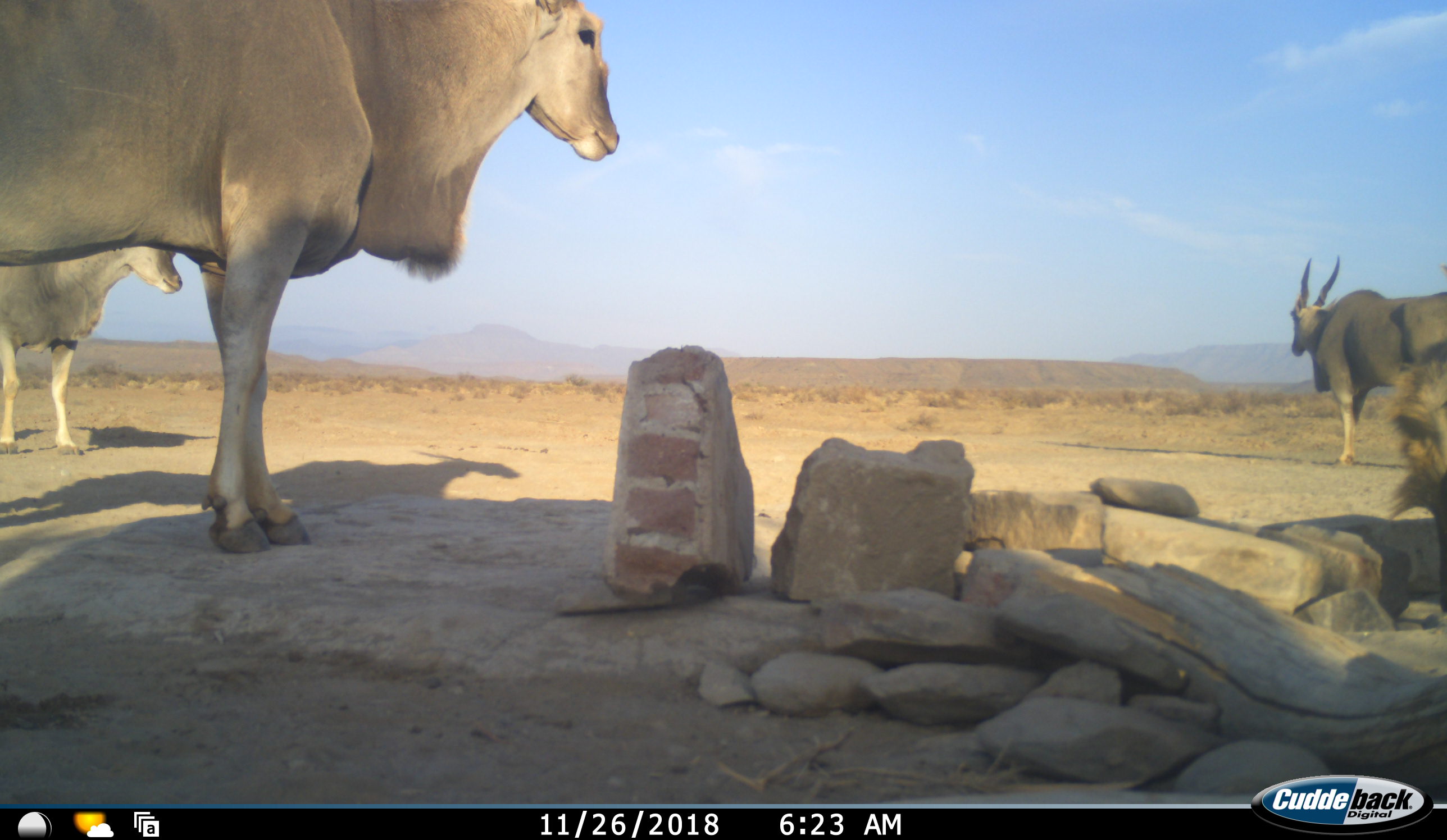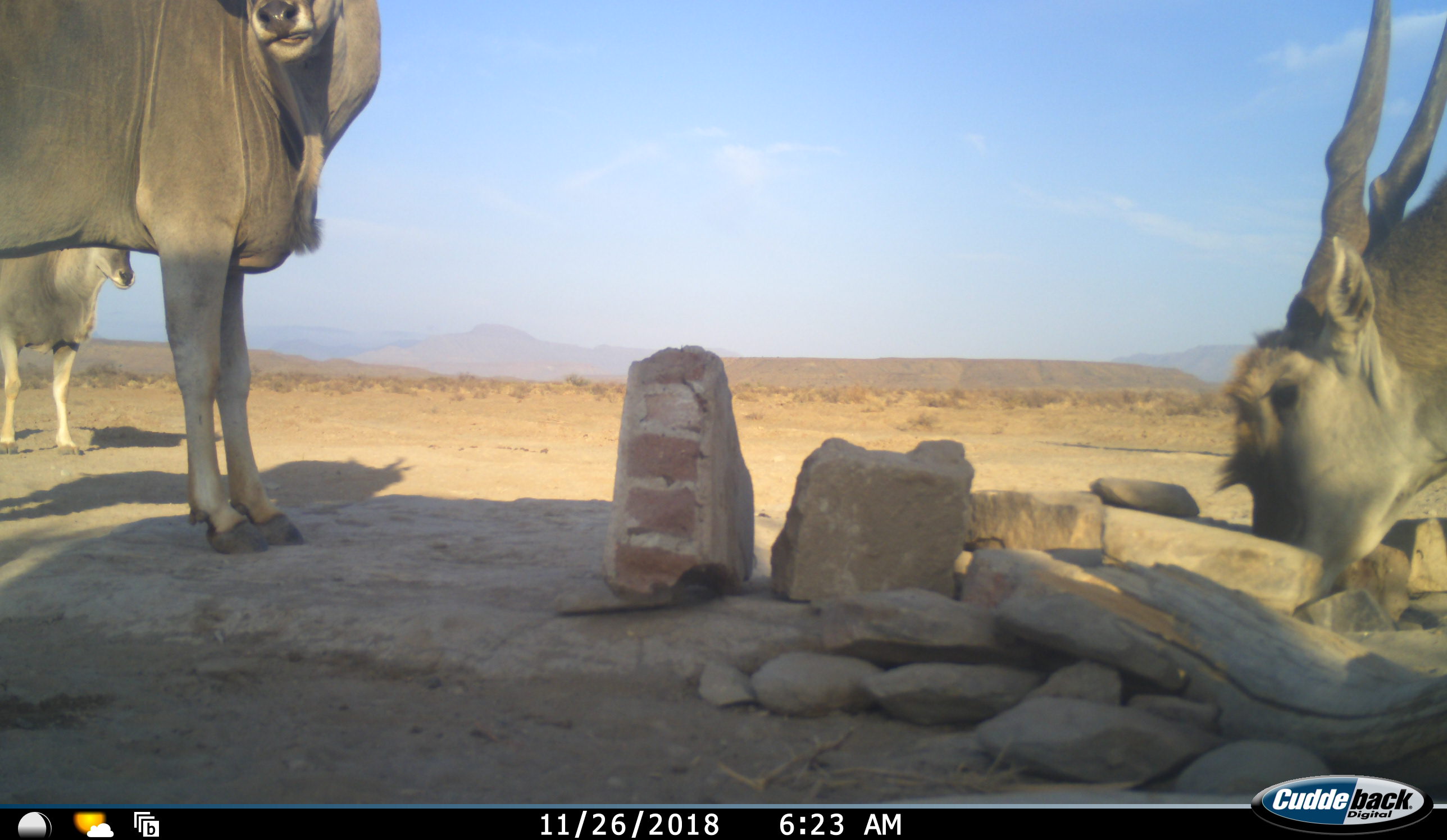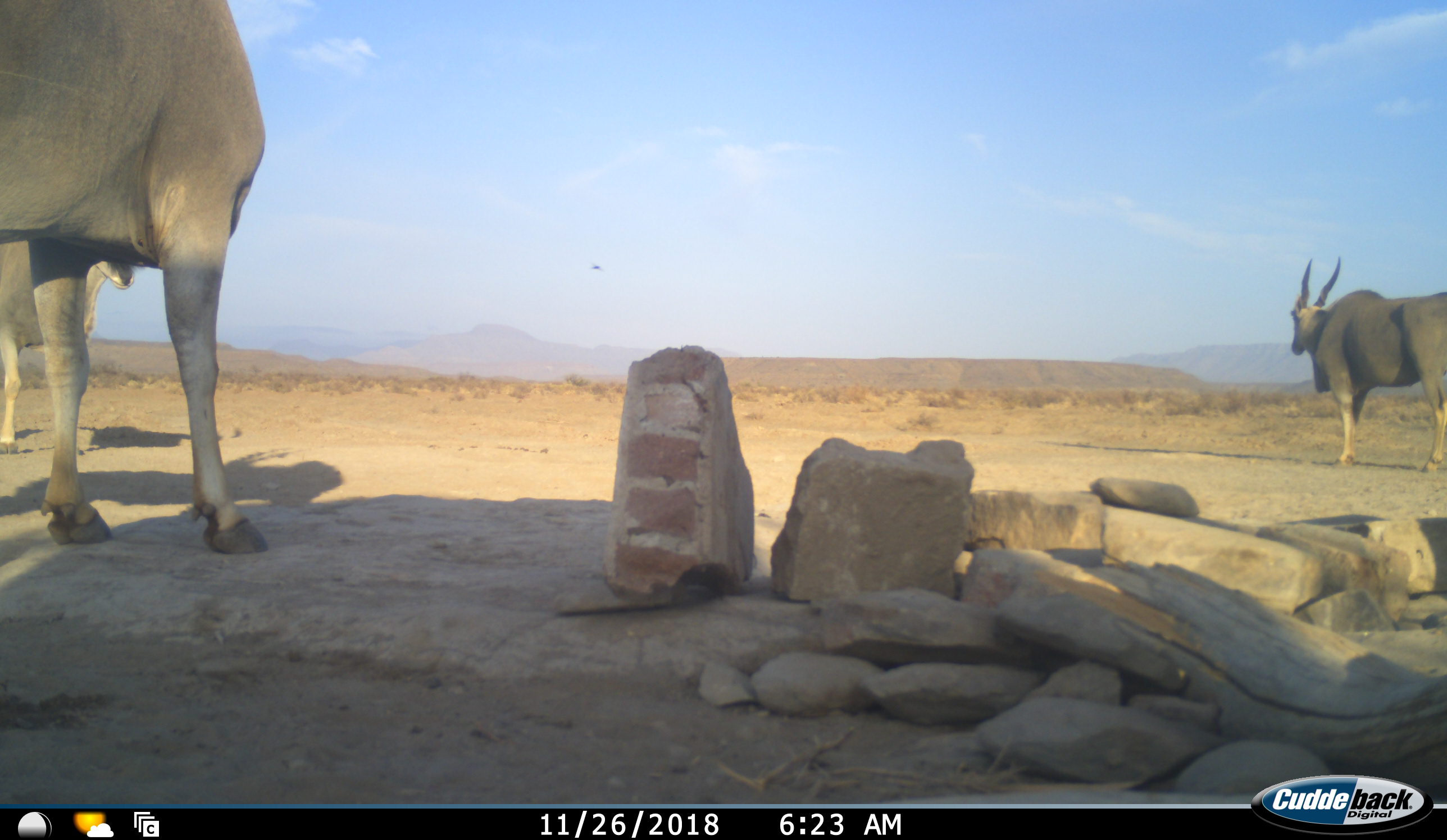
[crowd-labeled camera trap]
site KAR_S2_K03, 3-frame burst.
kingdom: Animalia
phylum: Chordata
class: Mammalia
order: Artiodactyla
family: Bovidae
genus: Tragelaphus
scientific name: Tragelaphus oryx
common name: eland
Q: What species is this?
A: Eland (Tragelaphus oryx).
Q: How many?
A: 4.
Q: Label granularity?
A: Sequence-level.